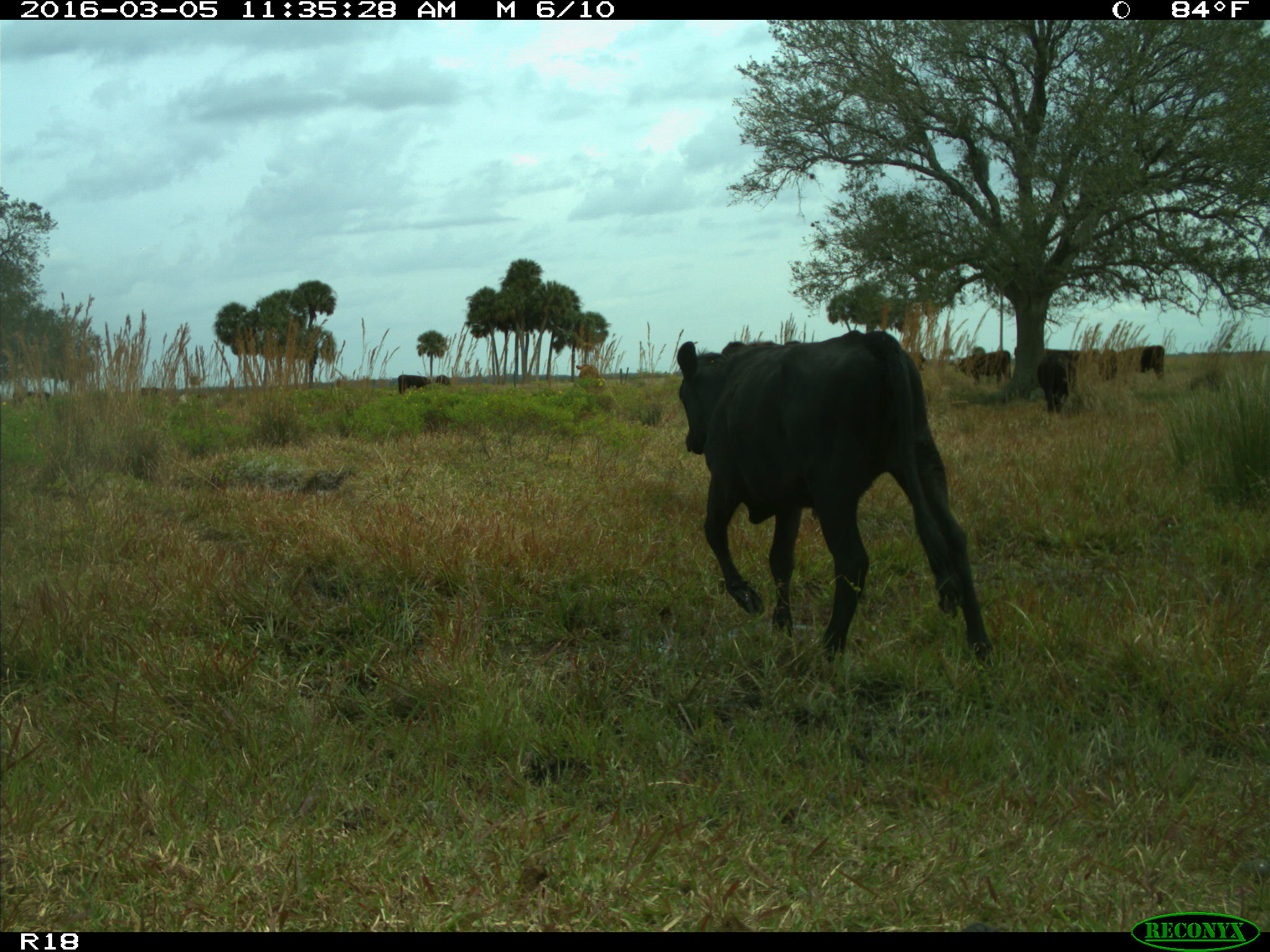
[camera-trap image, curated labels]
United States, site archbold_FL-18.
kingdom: Animalia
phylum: Chordata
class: Mammalia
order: Artiodactyla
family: Bovidae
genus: Bos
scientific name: Bos taurus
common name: domestic cow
Bos taurus (domestic cow).